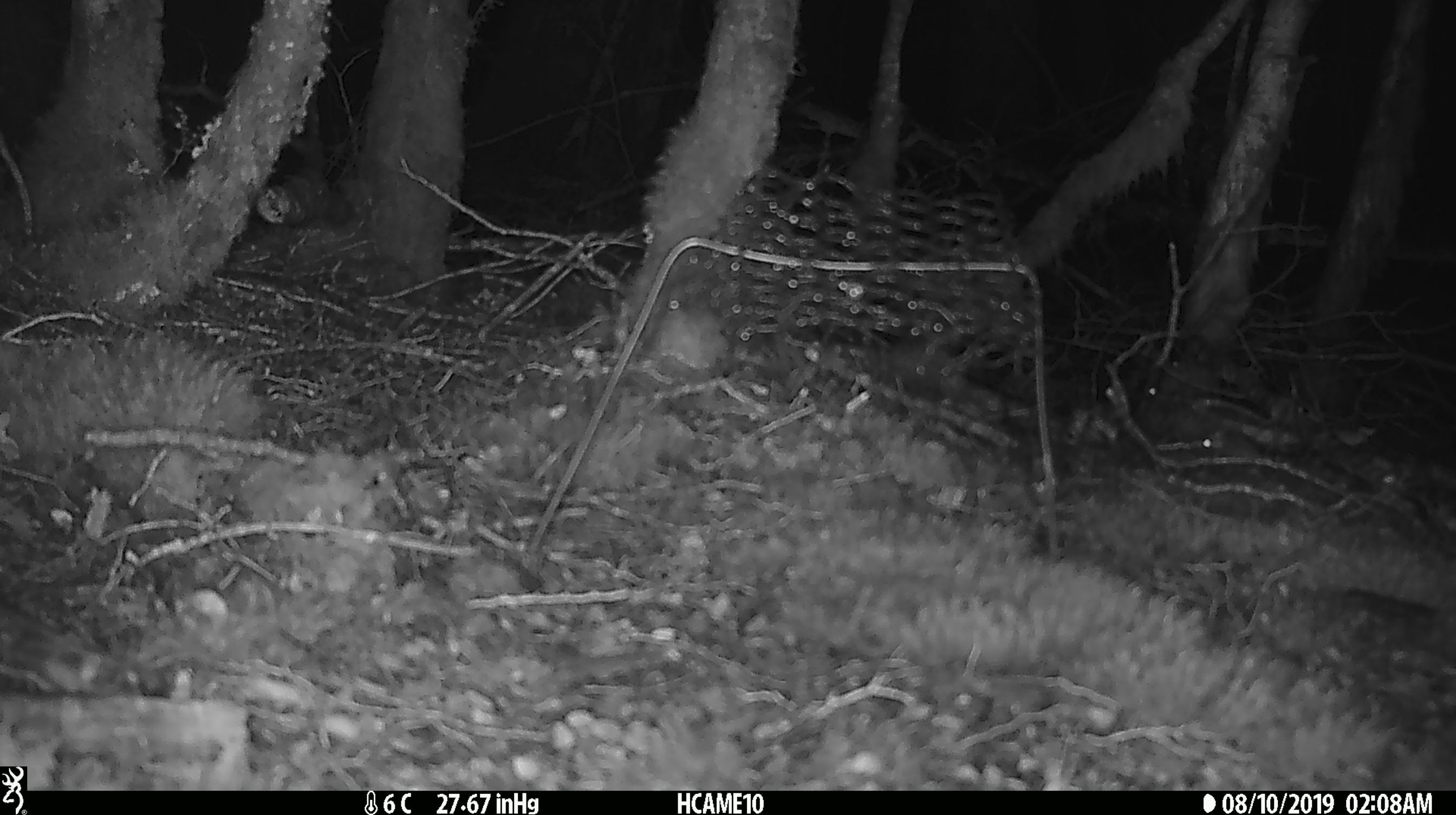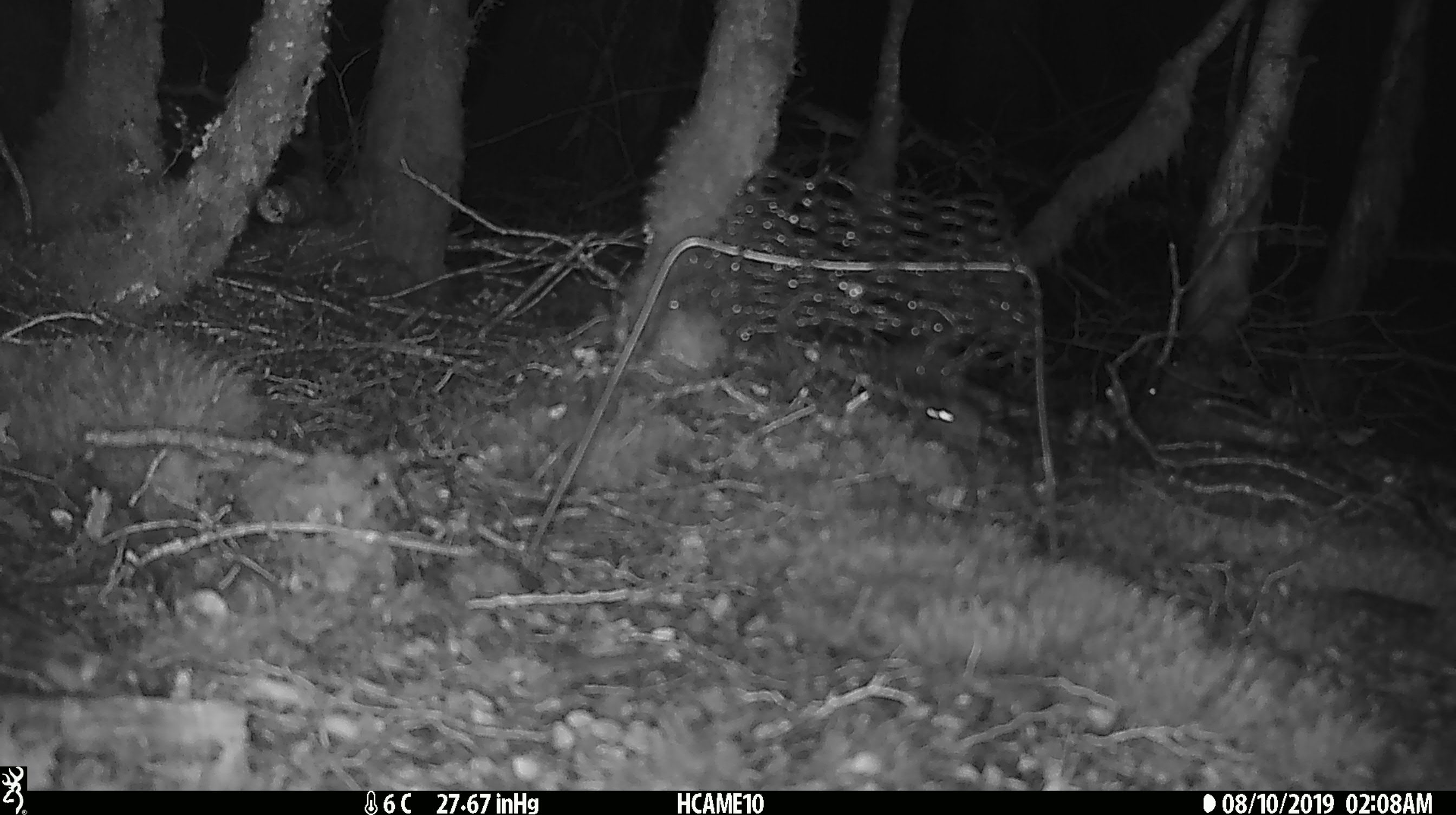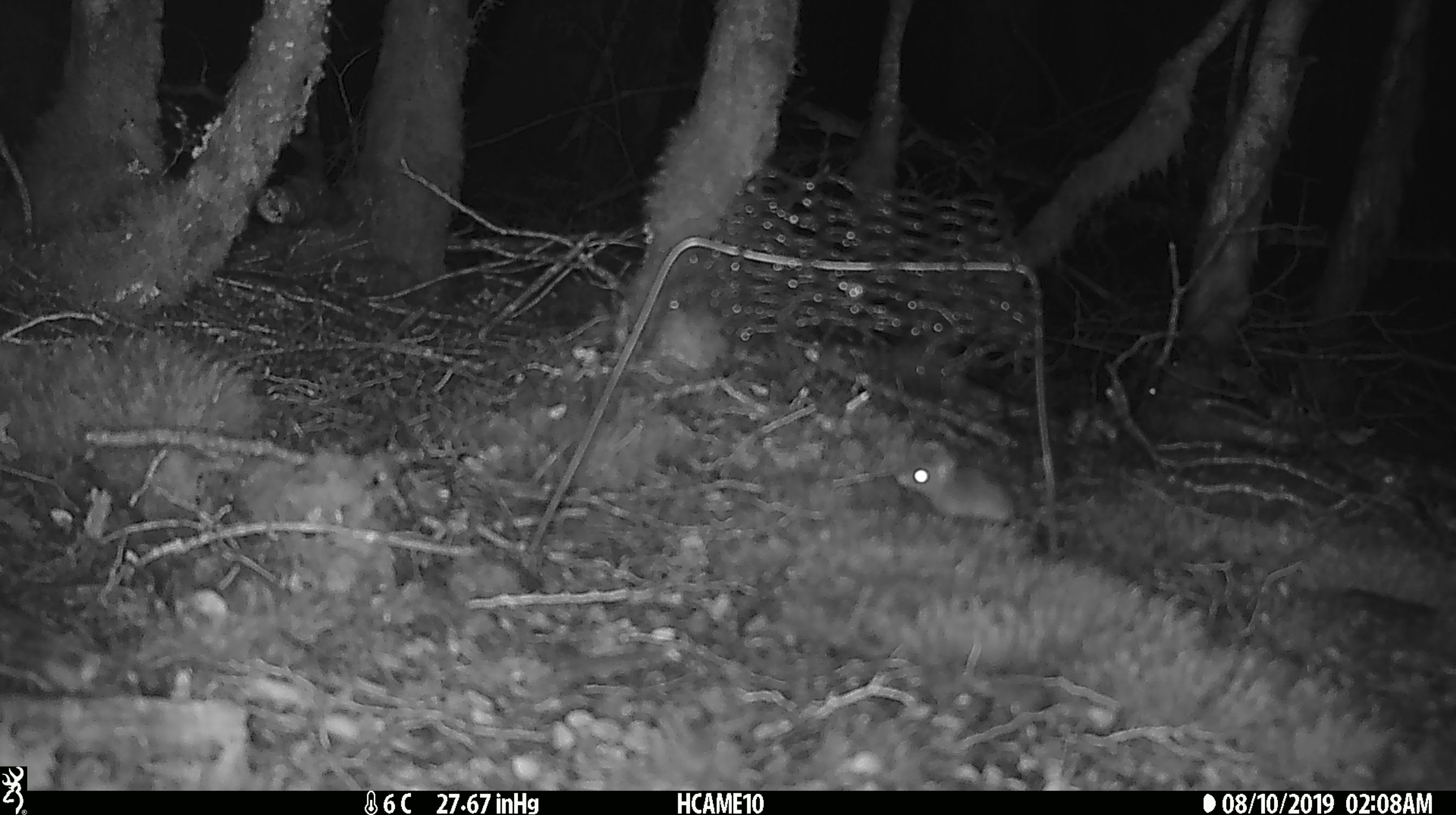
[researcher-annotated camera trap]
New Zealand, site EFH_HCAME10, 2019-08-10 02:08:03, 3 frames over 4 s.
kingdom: Animalia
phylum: Chordata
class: Mammalia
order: Rodentia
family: Muridae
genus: Mus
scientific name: Mus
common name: mouse